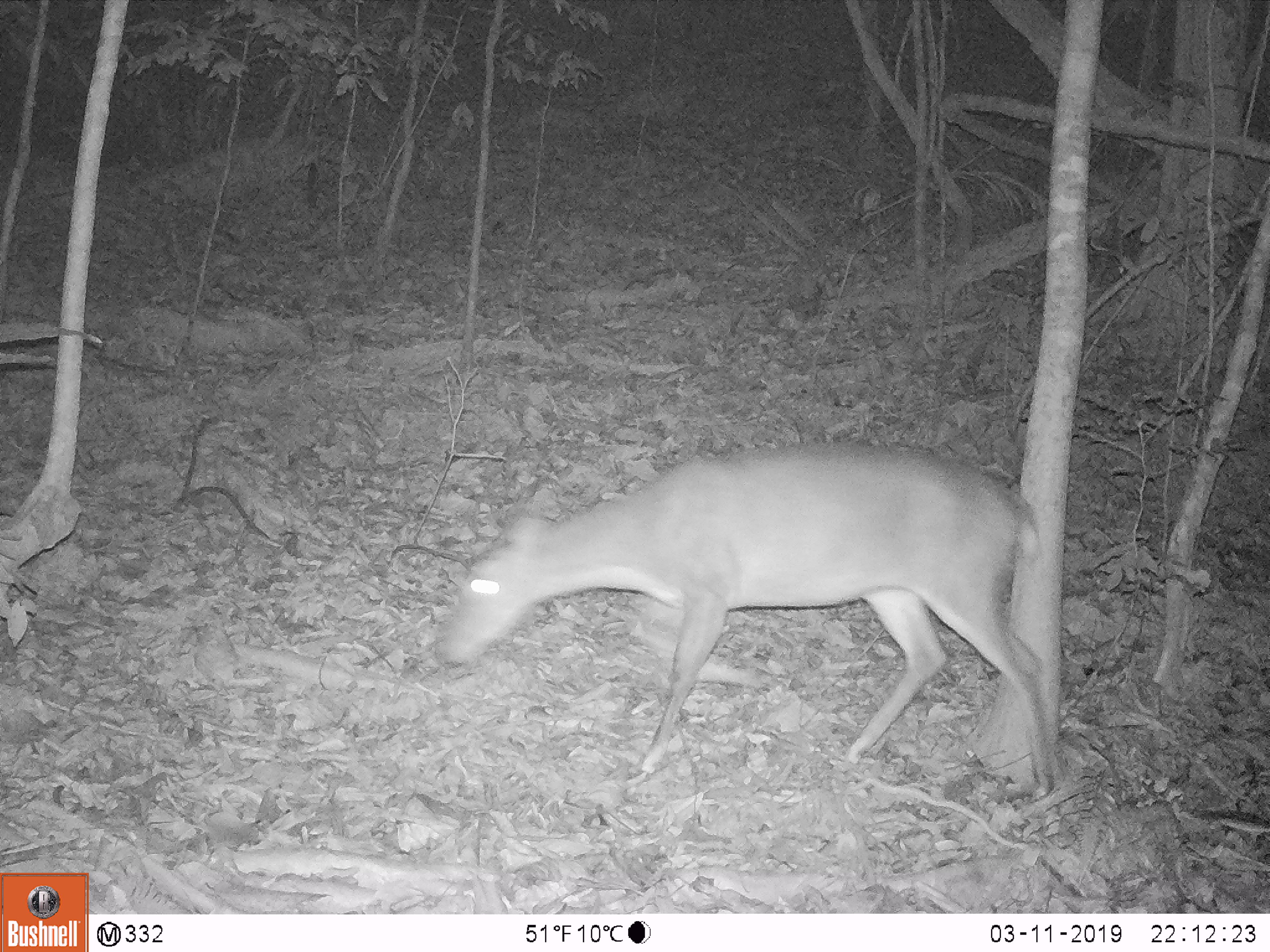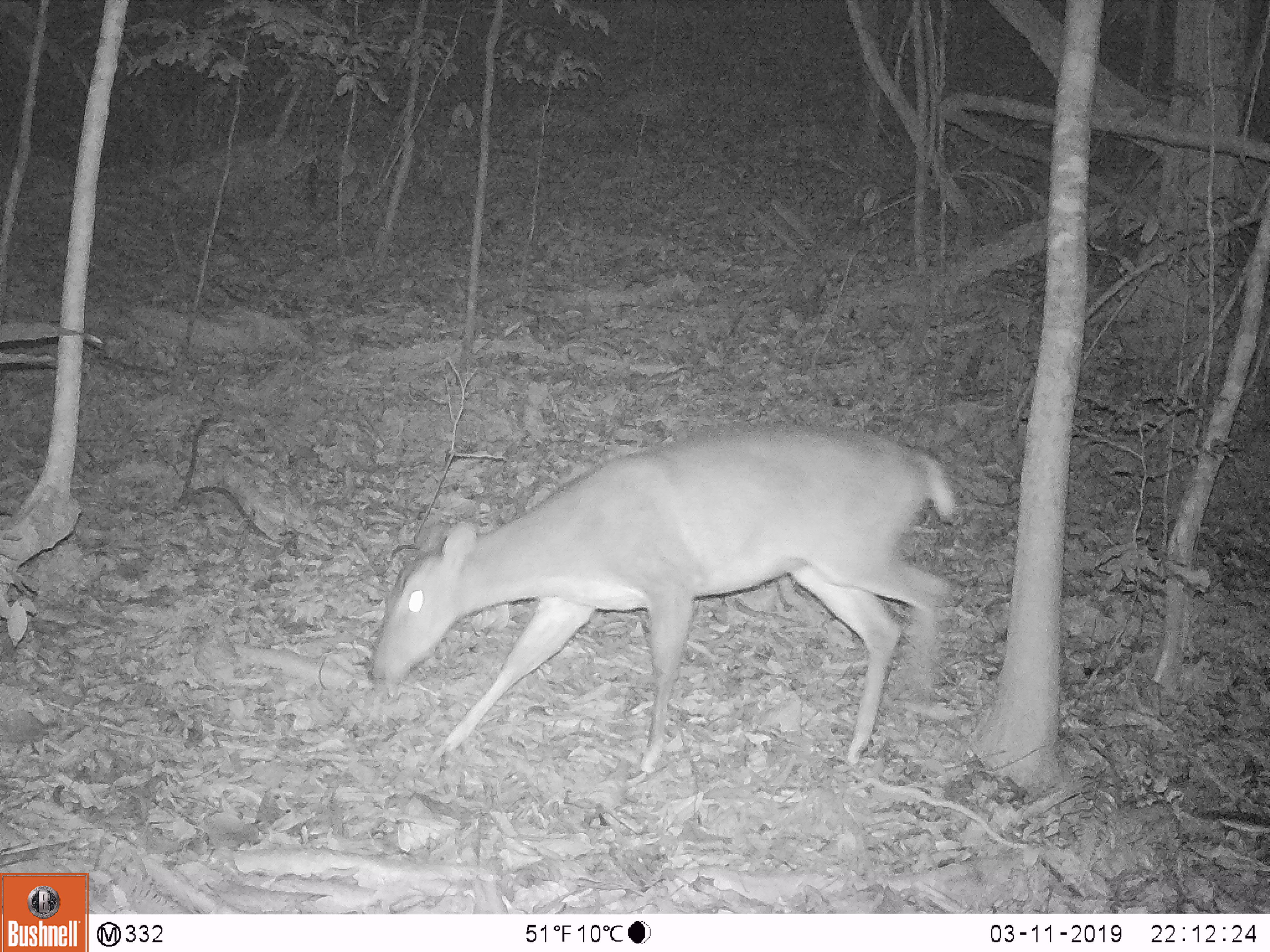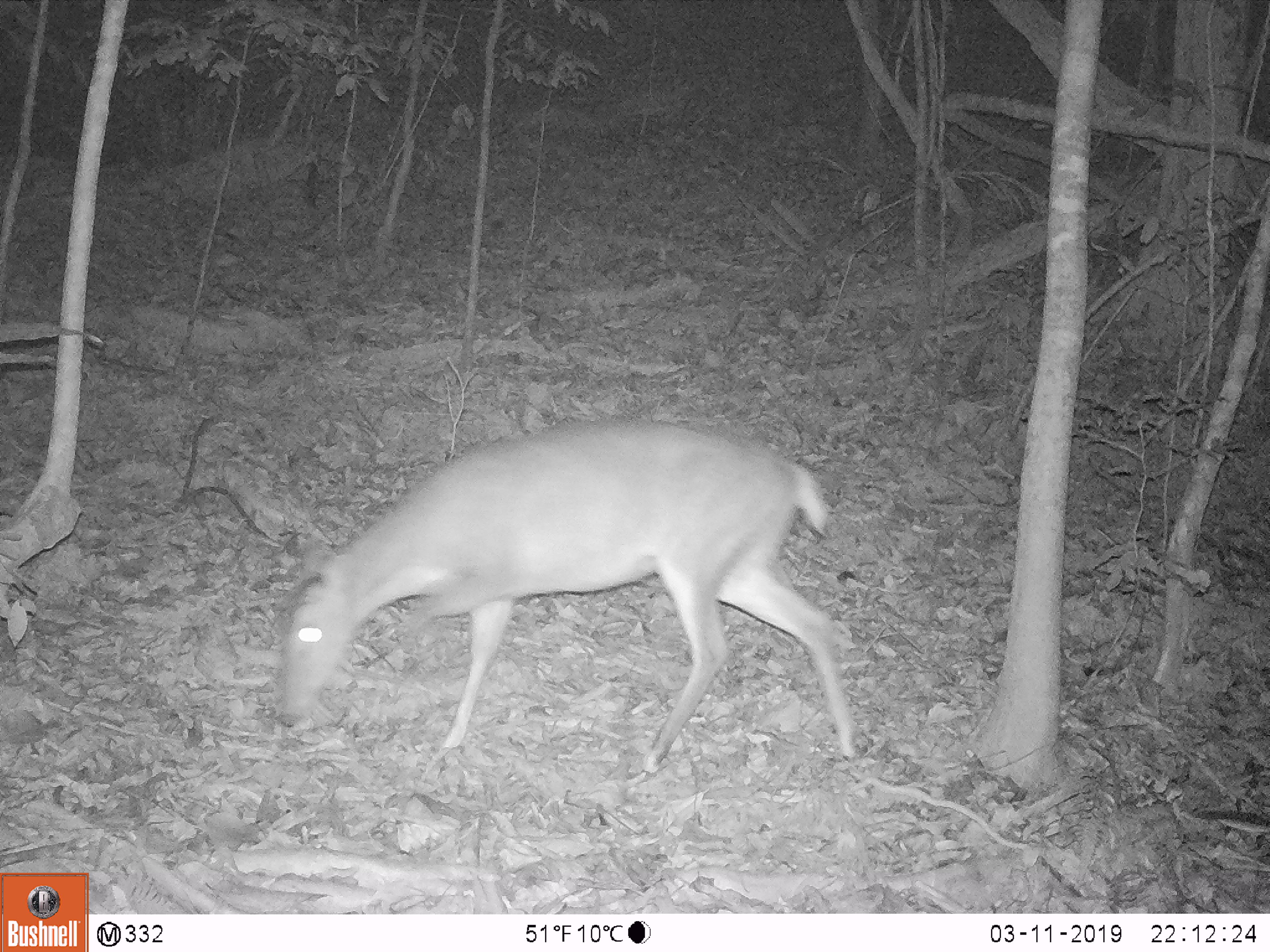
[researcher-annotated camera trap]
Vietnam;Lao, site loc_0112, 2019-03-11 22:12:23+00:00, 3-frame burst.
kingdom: Animalia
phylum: Chordata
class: Mammalia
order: Artiodactyla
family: Cervidae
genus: Muntiacus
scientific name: Muntiacus vuquangensis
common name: large-antlered muntjac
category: large antlered muntjac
Large antlered muntjac (large-antlered muntjac) (Muntiacus vuquangensis). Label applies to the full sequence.